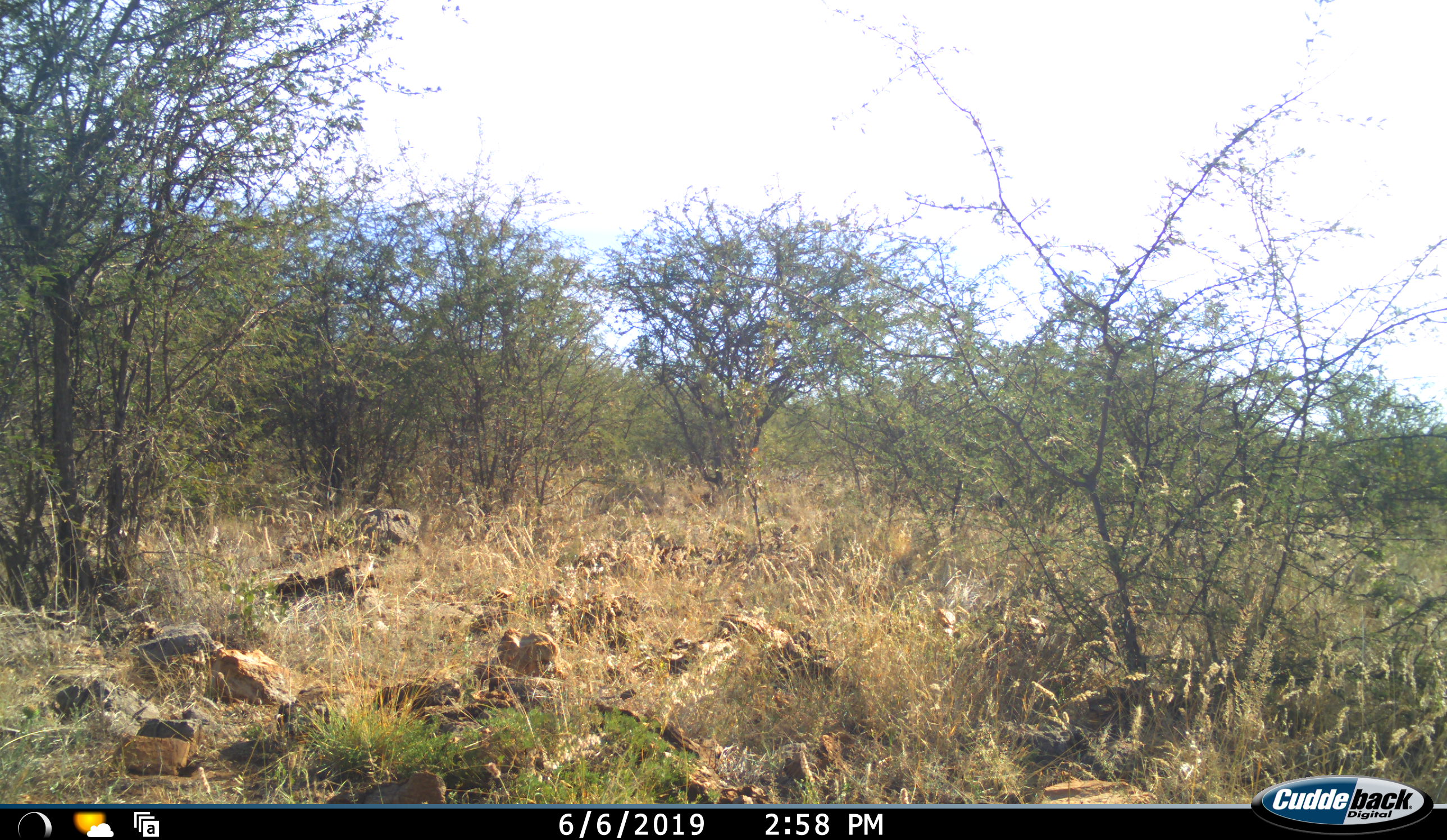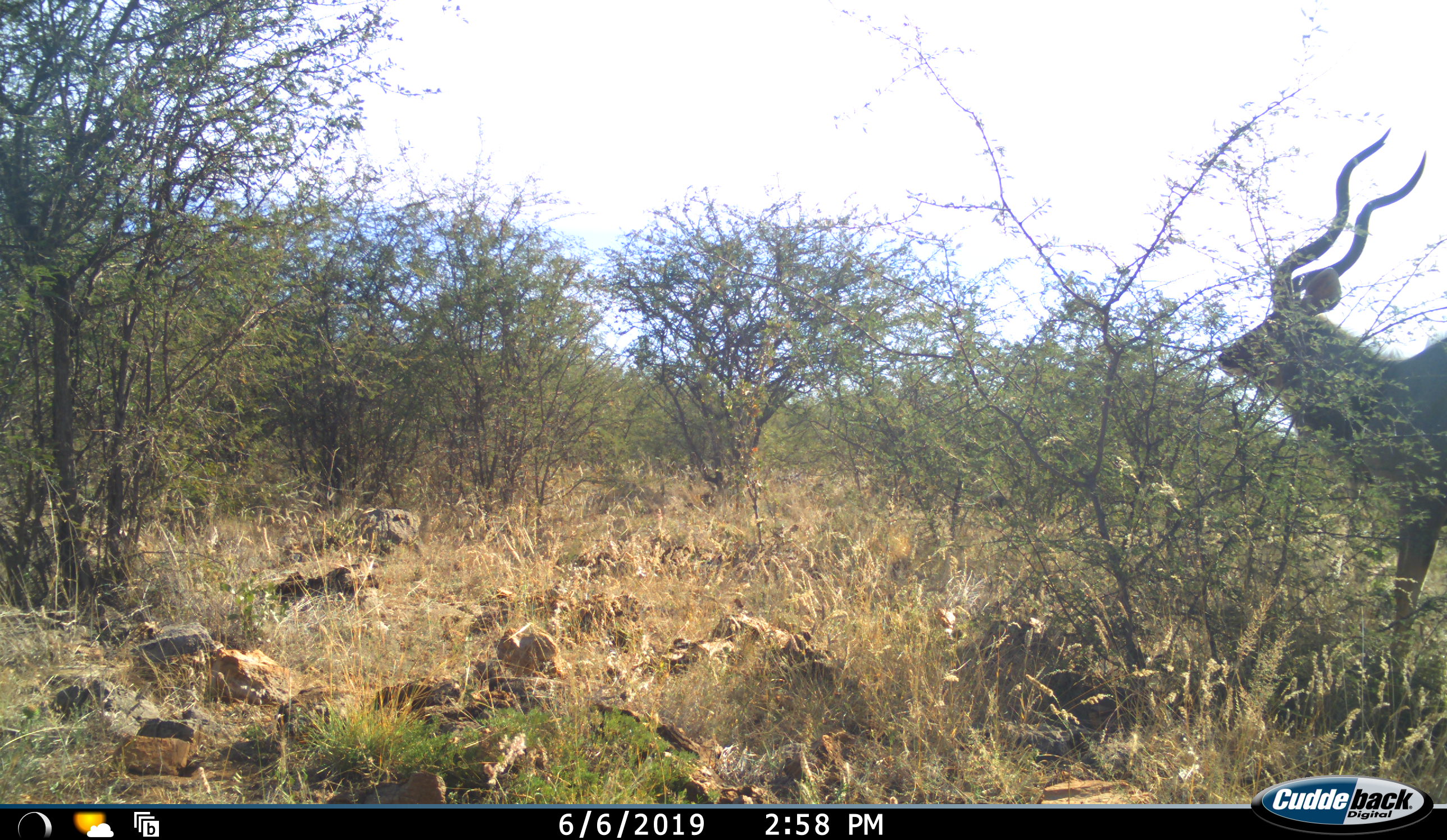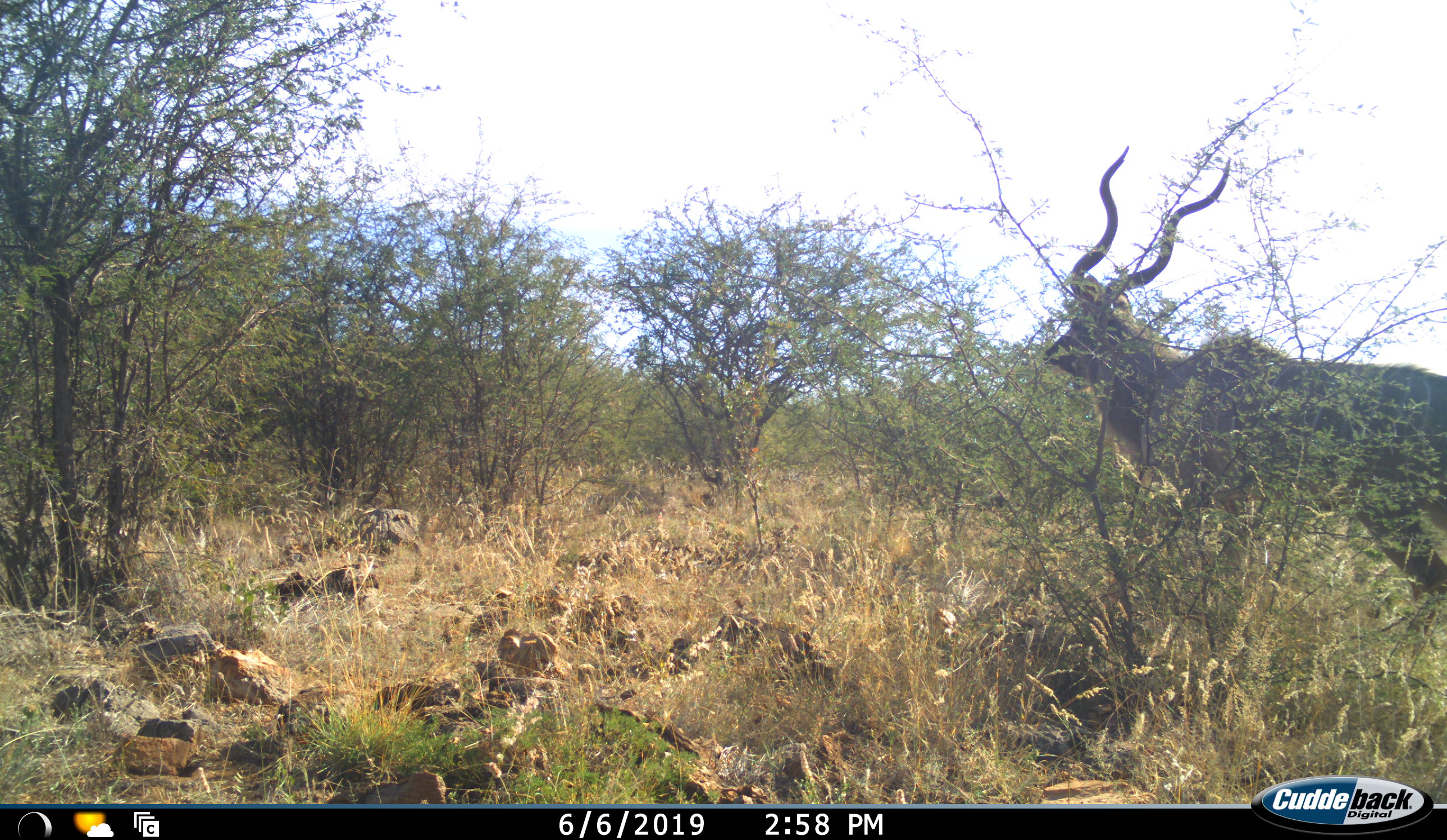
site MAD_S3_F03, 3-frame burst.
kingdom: Animalia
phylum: Chordata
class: Mammalia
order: Artiodactyla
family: Bovidae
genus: Tragelaphus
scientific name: Tragelaphus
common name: kudu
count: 1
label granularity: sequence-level